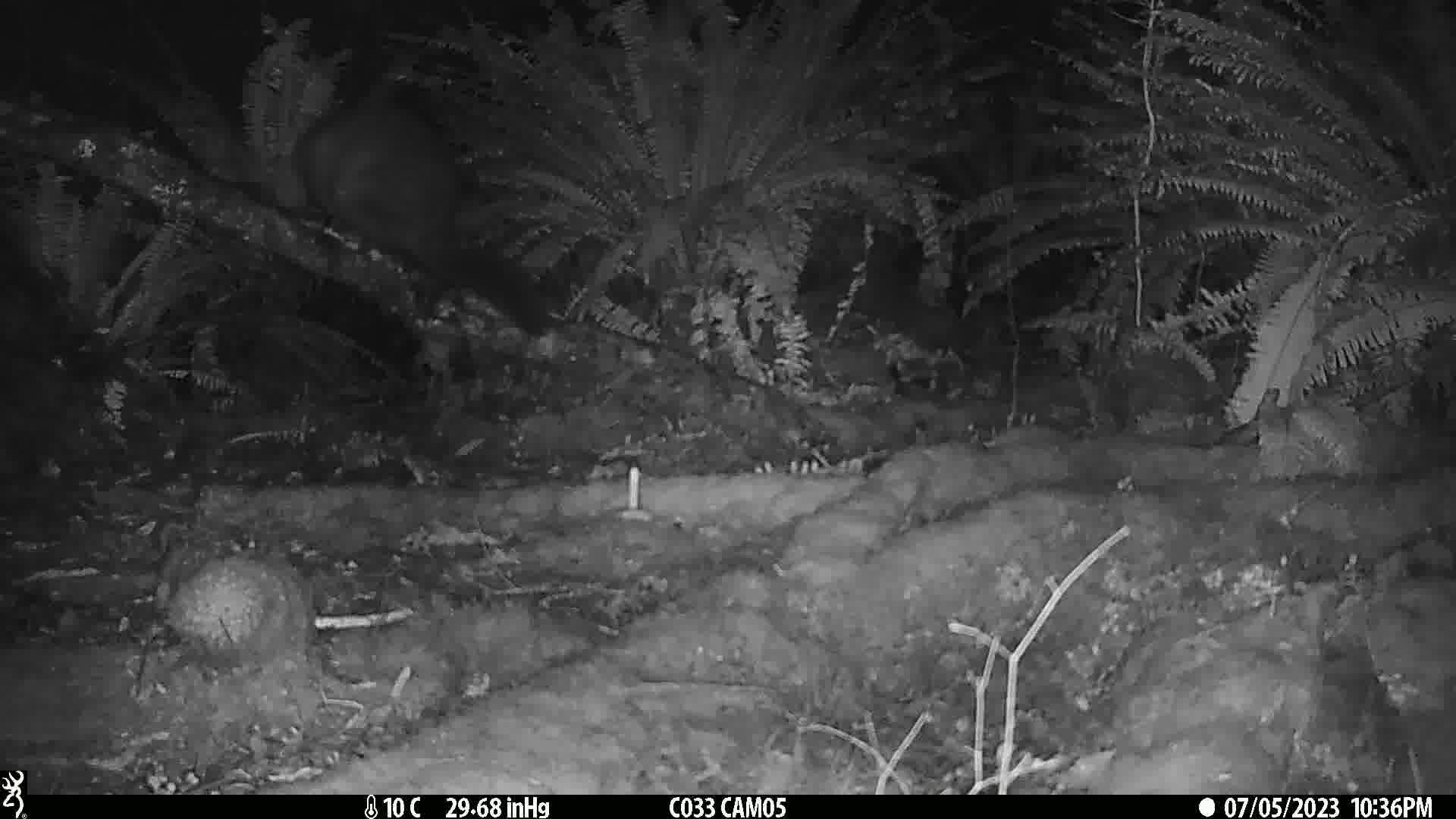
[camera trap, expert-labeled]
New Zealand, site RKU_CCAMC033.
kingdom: Animalia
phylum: Chordata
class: Mammalia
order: Diprotodontia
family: Phalangeridae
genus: Trichosurus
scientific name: Trichosurus vulpecula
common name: common brushtail possum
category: possum